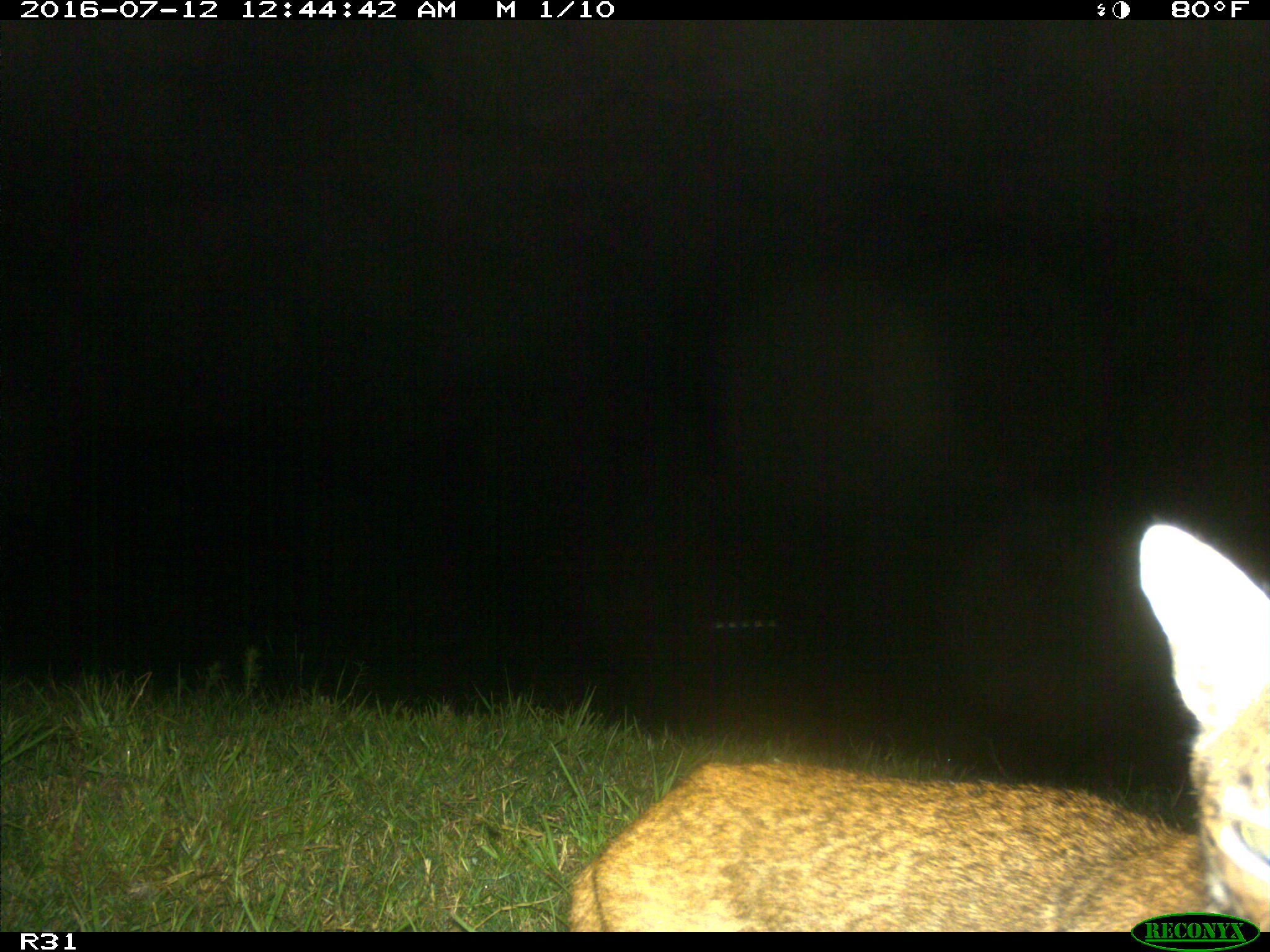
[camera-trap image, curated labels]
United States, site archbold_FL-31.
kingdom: Animalia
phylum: Chordata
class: Mammalia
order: Carnivora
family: Felidae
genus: Lynx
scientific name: Lynx rufus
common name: bobcat